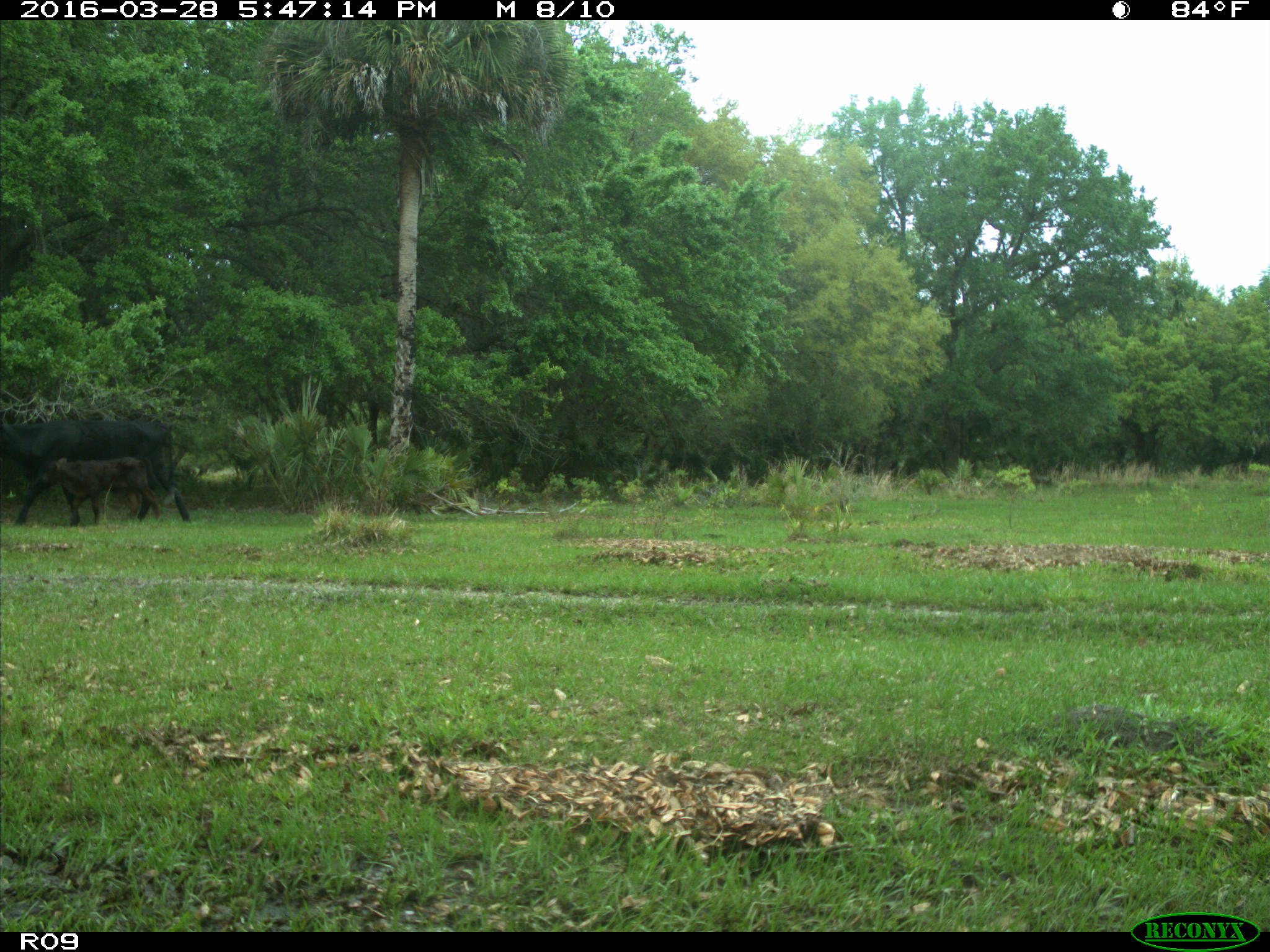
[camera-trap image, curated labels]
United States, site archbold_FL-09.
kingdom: Animalia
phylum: Chordata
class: Mammalia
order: Artiodactyla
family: Bovidae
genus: Bos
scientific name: Bos taurus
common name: domestic cow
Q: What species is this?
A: Bos taurus (domestic cow).